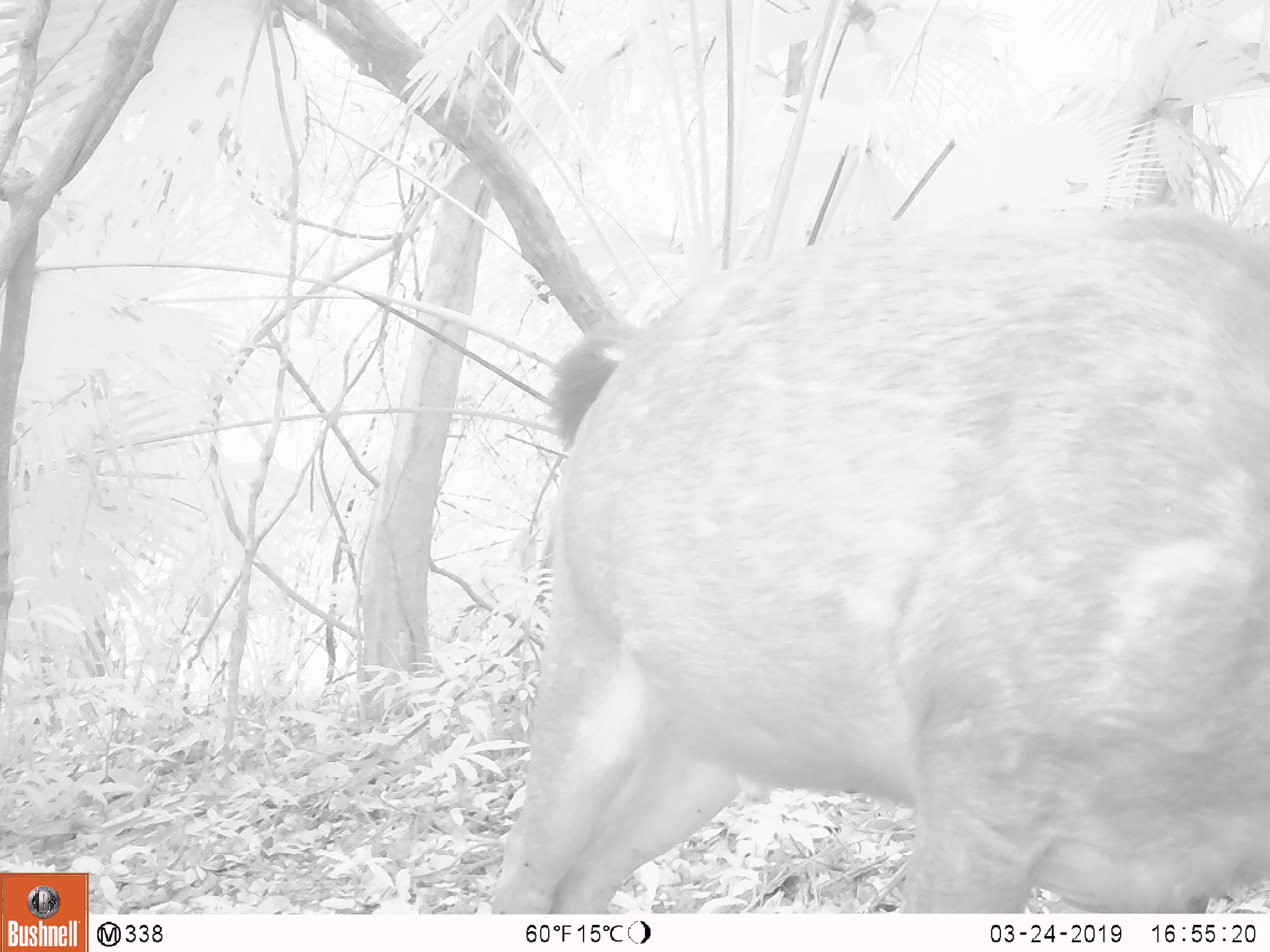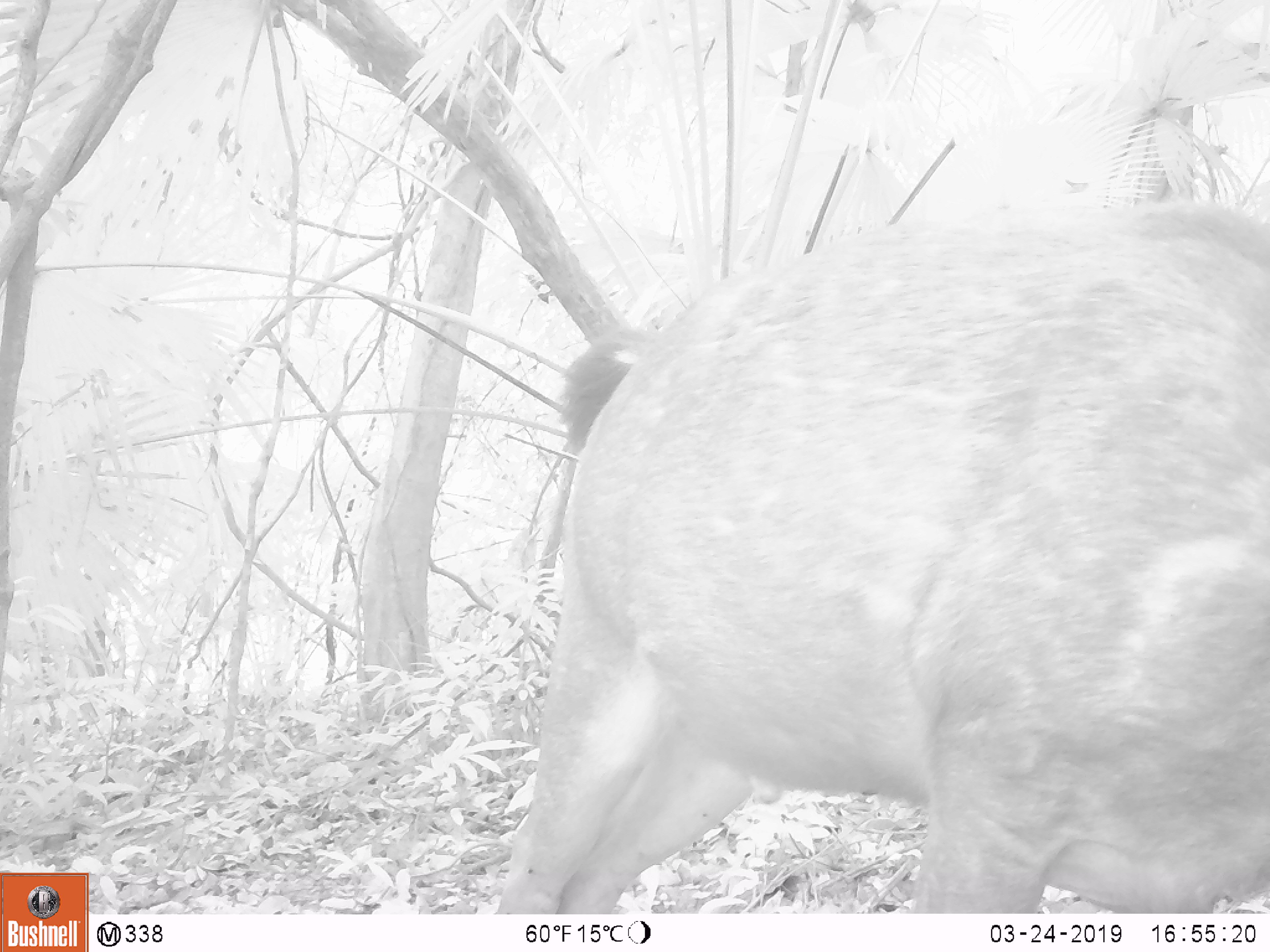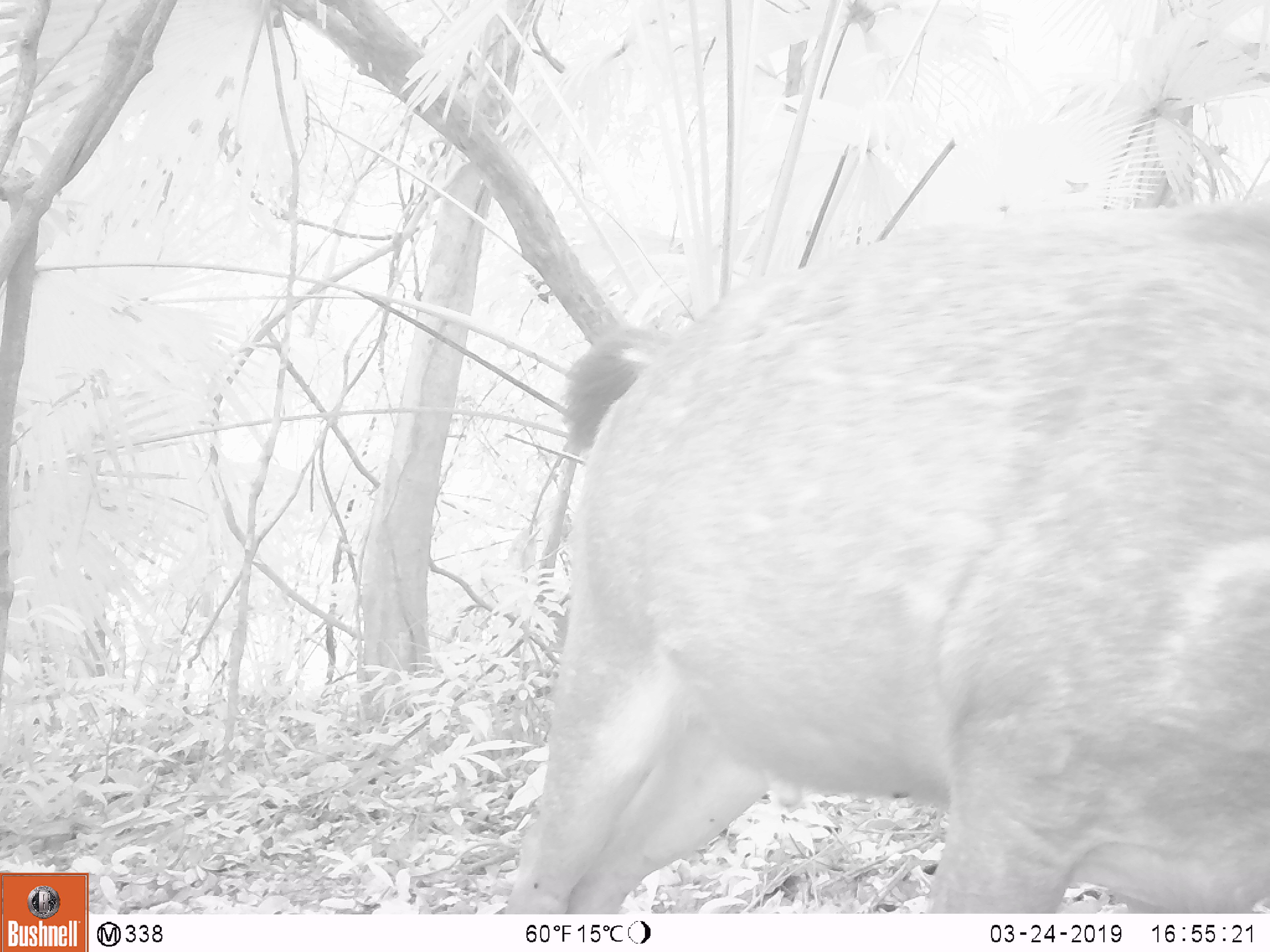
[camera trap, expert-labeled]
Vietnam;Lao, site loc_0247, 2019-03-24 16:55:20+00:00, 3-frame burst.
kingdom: Animalia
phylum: Chordata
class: Mammalia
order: Artiodactyla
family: Cervidae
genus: Rusa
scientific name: Rusa unicolor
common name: sambar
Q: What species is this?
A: Sambar (Rusa unicolor).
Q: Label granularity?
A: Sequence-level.